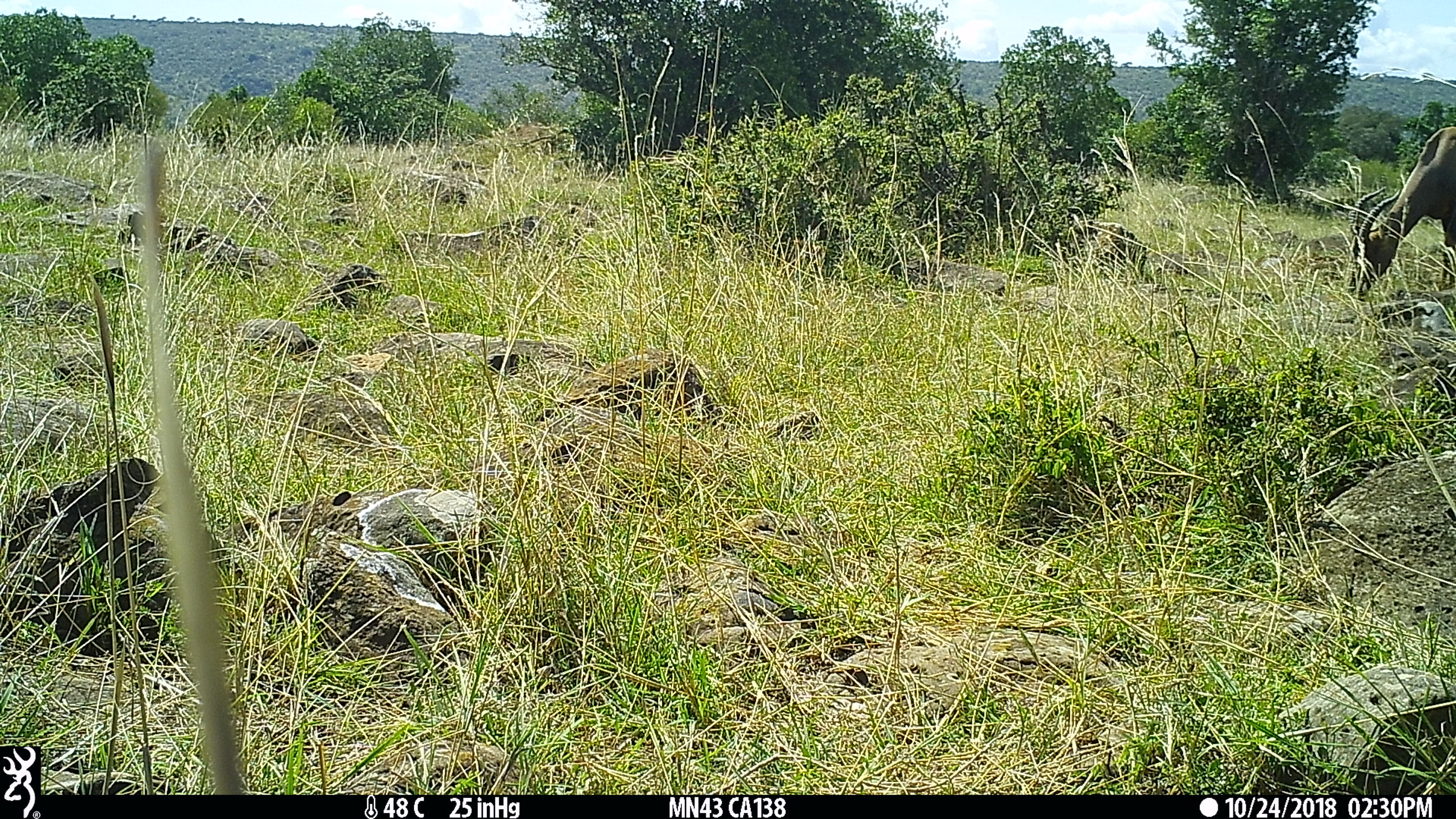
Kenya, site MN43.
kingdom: Animalia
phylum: Chordata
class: Mammalia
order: Artiodactyla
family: Bovidae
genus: Damaliscus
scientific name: Damaliscus lunatus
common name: topi